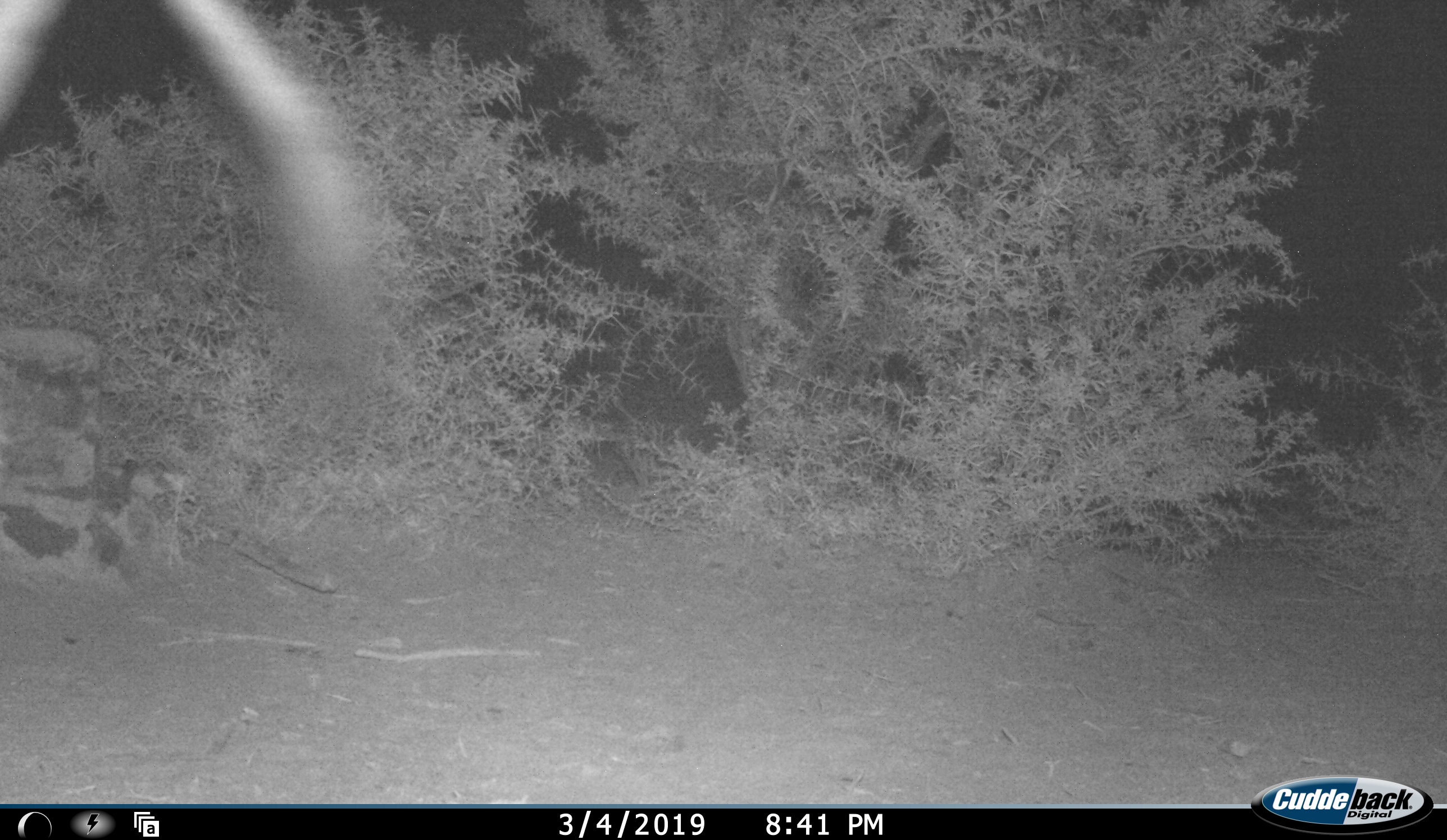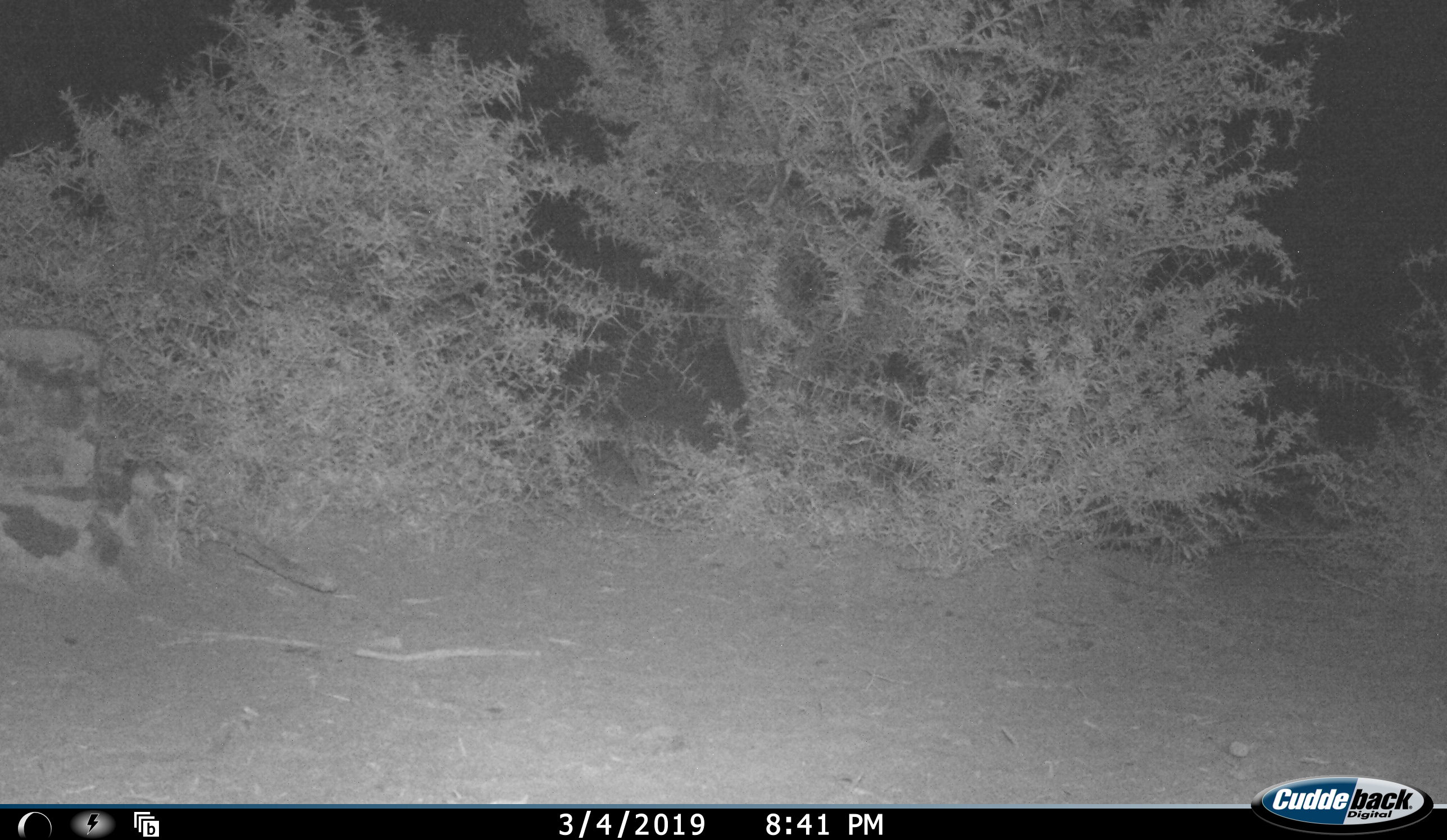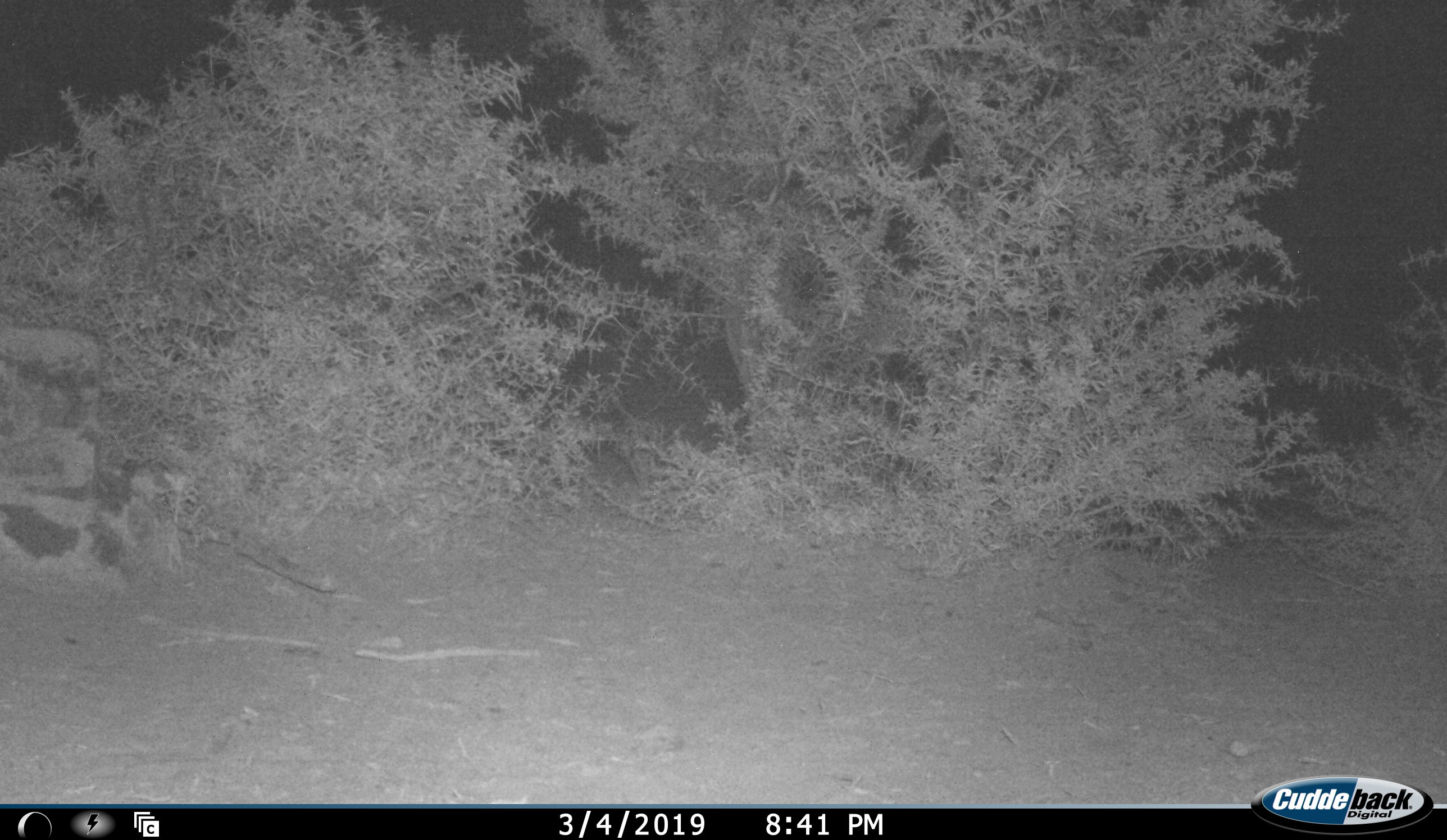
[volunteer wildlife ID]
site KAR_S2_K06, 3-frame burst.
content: unidentified animal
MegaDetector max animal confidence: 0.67